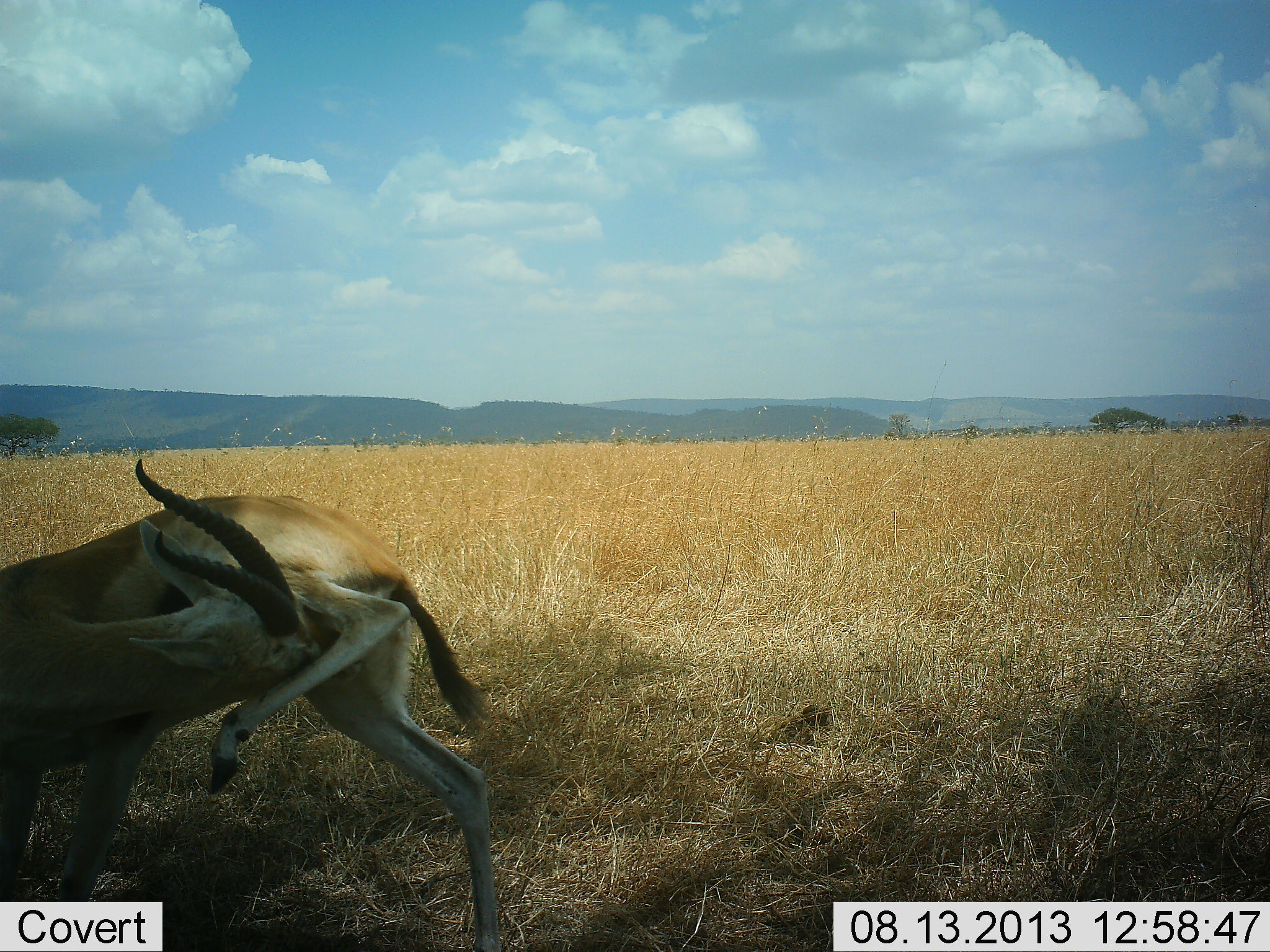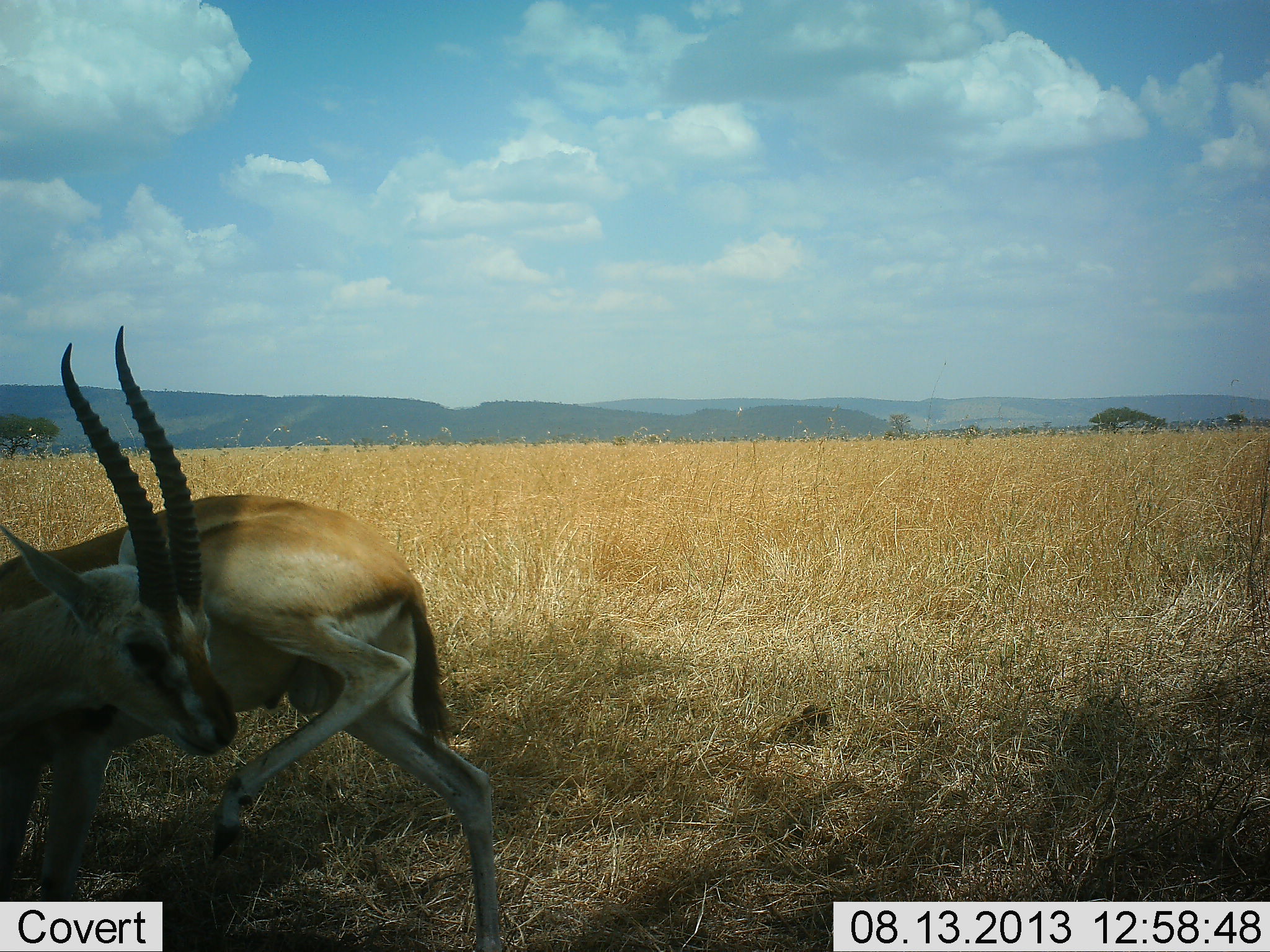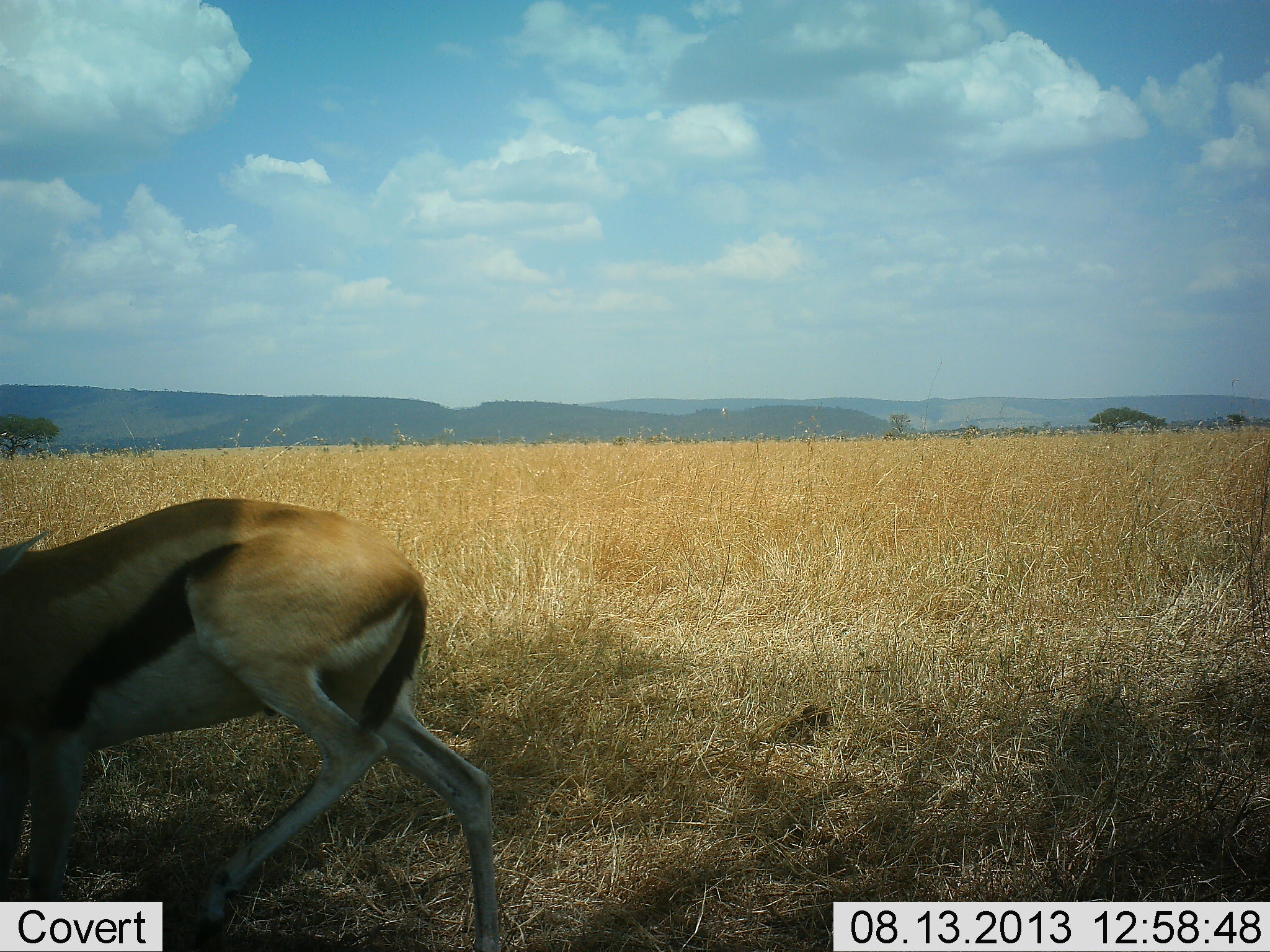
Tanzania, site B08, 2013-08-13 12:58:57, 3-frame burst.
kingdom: Animalia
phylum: Chordata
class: Mammalia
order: Artiodactyla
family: Bovidae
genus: Eudorcas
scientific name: Eudorcas thomsonii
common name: thomson's gazelle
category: gazellethomsons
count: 1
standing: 67%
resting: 4%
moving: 11%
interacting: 33%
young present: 0%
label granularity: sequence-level